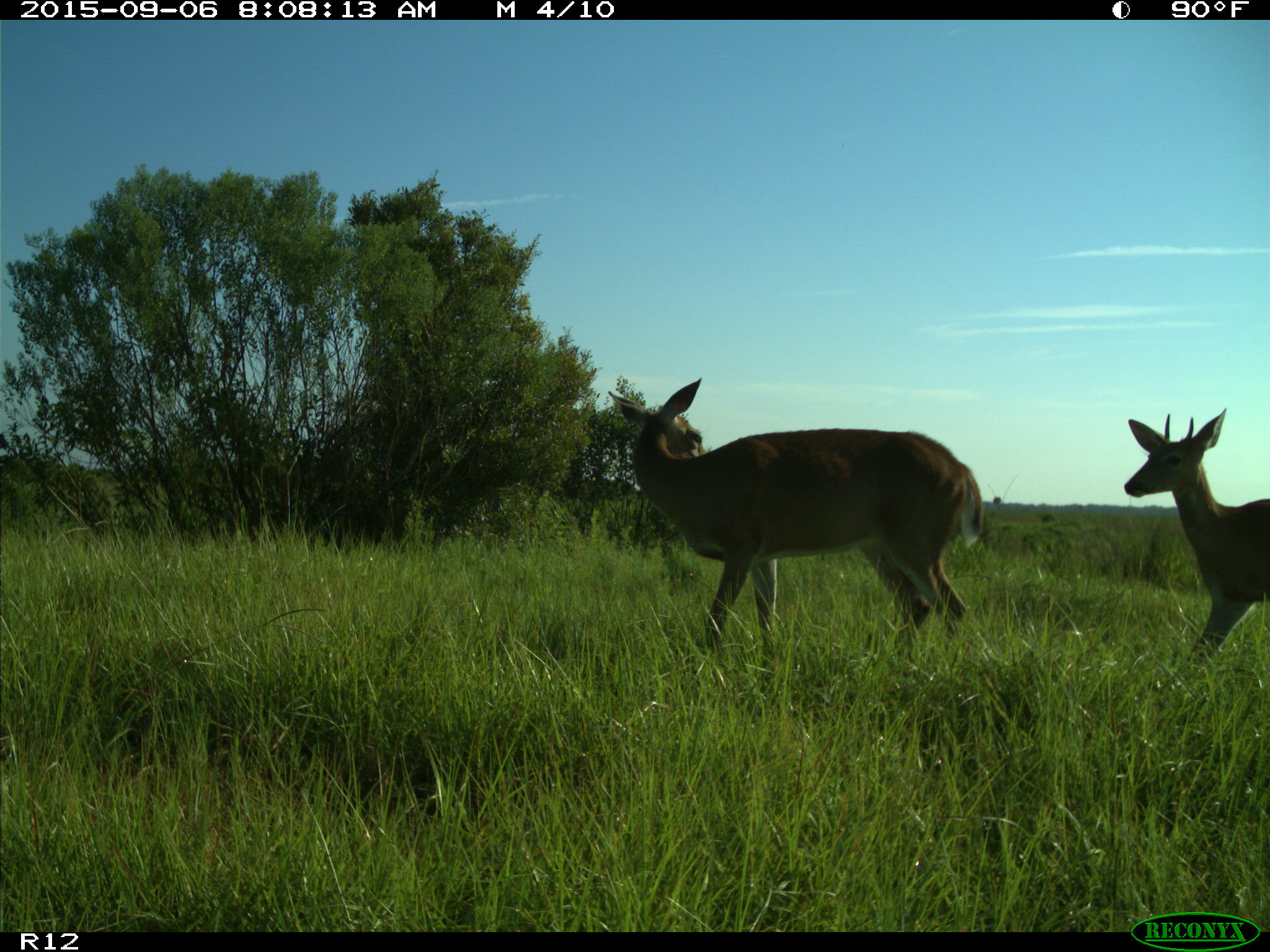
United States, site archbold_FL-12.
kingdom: Animalia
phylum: Chordata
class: Mammalia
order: Artiodactyla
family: Cervidae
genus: Odocoileus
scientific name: Odocoileus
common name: deer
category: unidentified deer